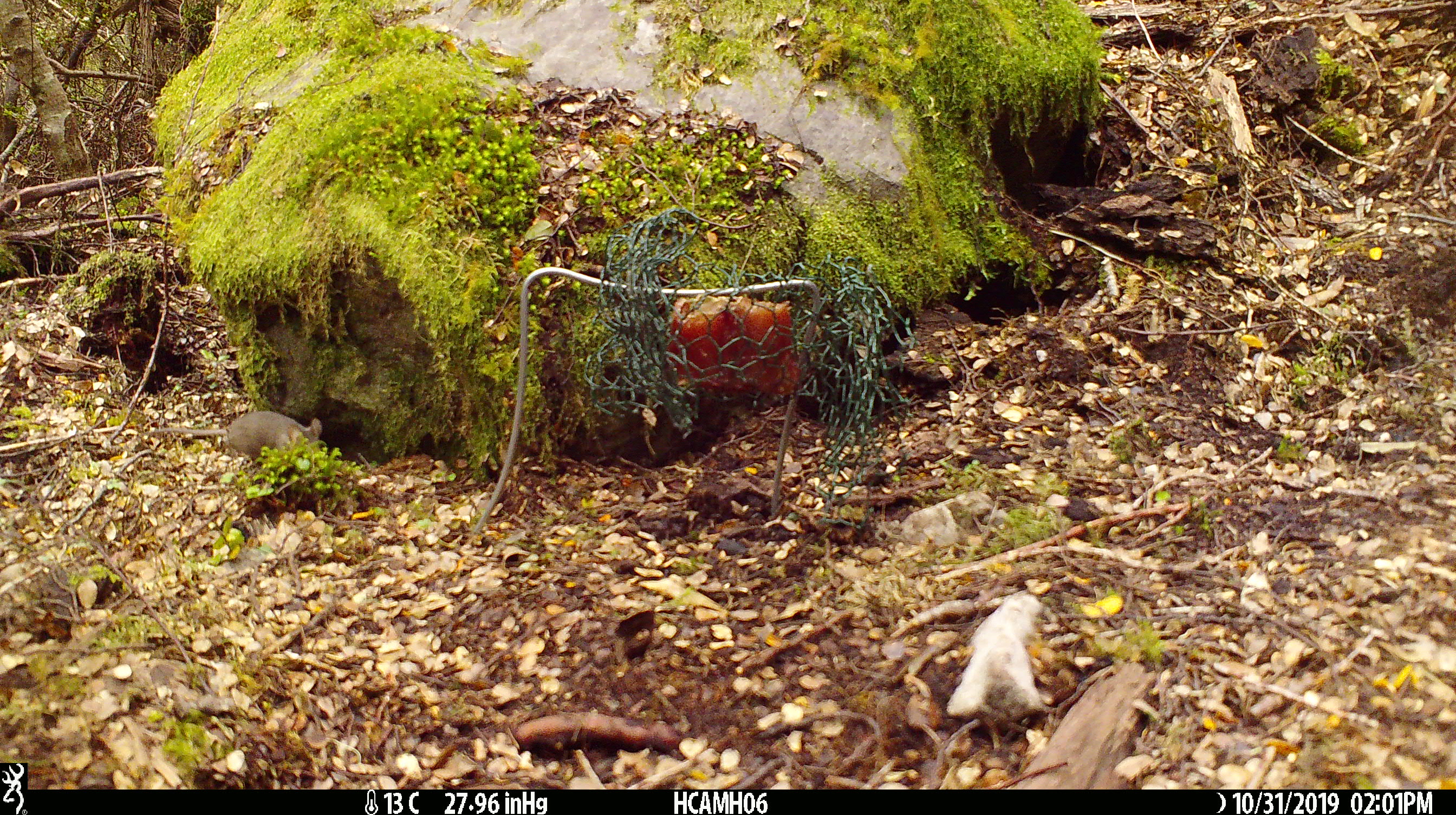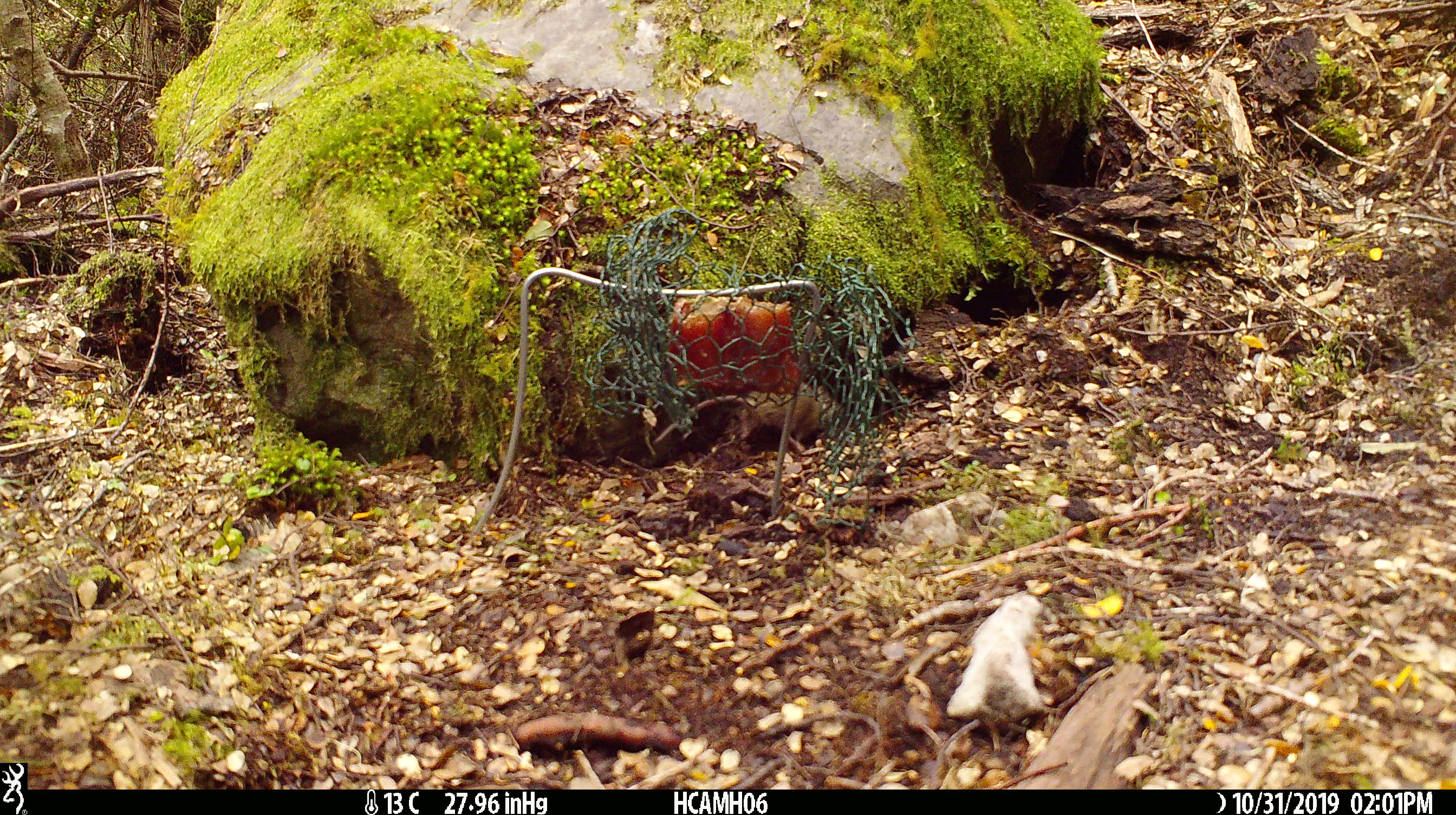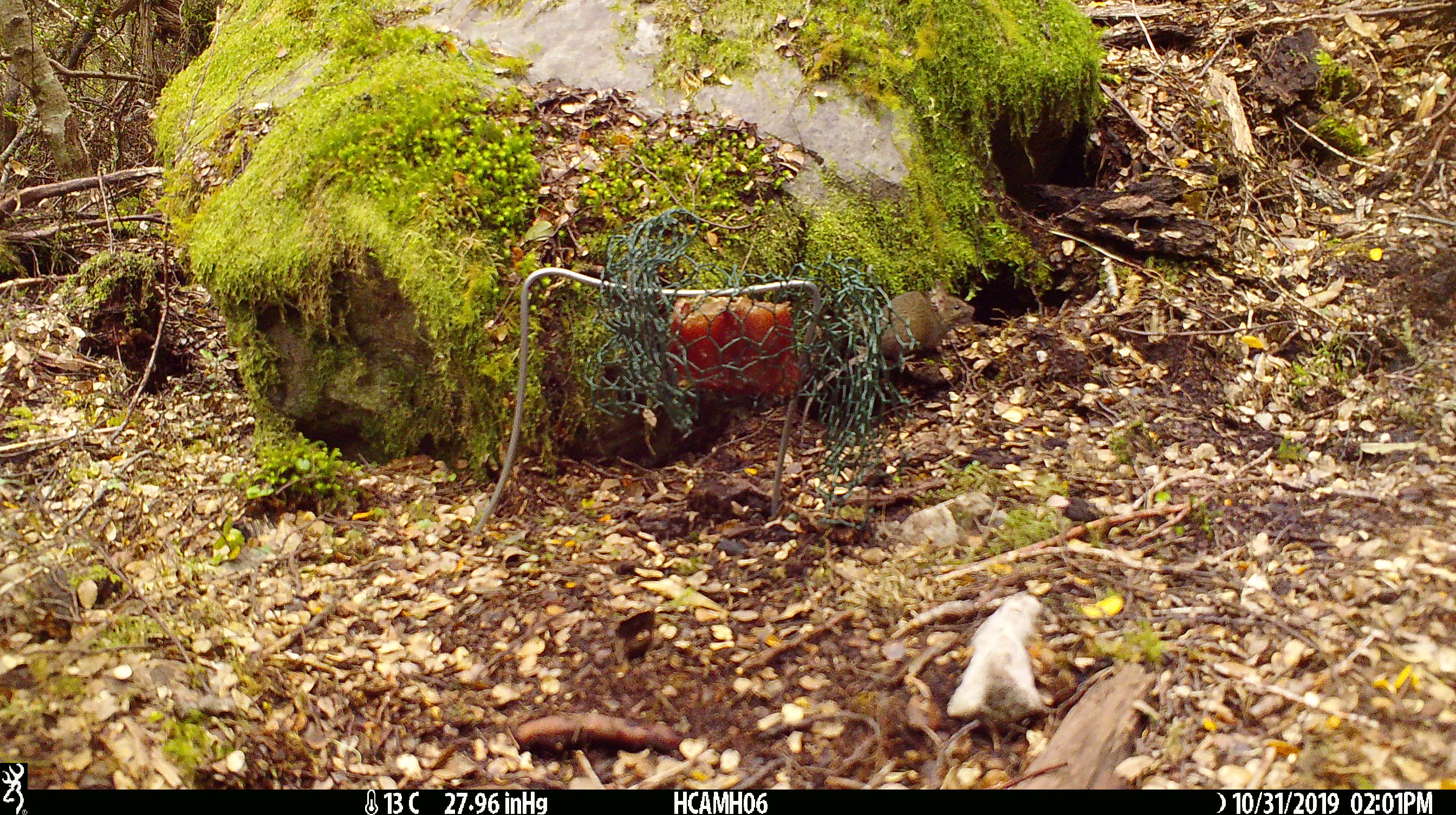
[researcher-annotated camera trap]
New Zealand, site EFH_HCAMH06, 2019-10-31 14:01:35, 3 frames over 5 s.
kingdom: Animalia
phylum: Chordata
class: Mammalia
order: Rodentia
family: Muridae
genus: Mus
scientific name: Mus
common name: mouse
Mouse (Mus).